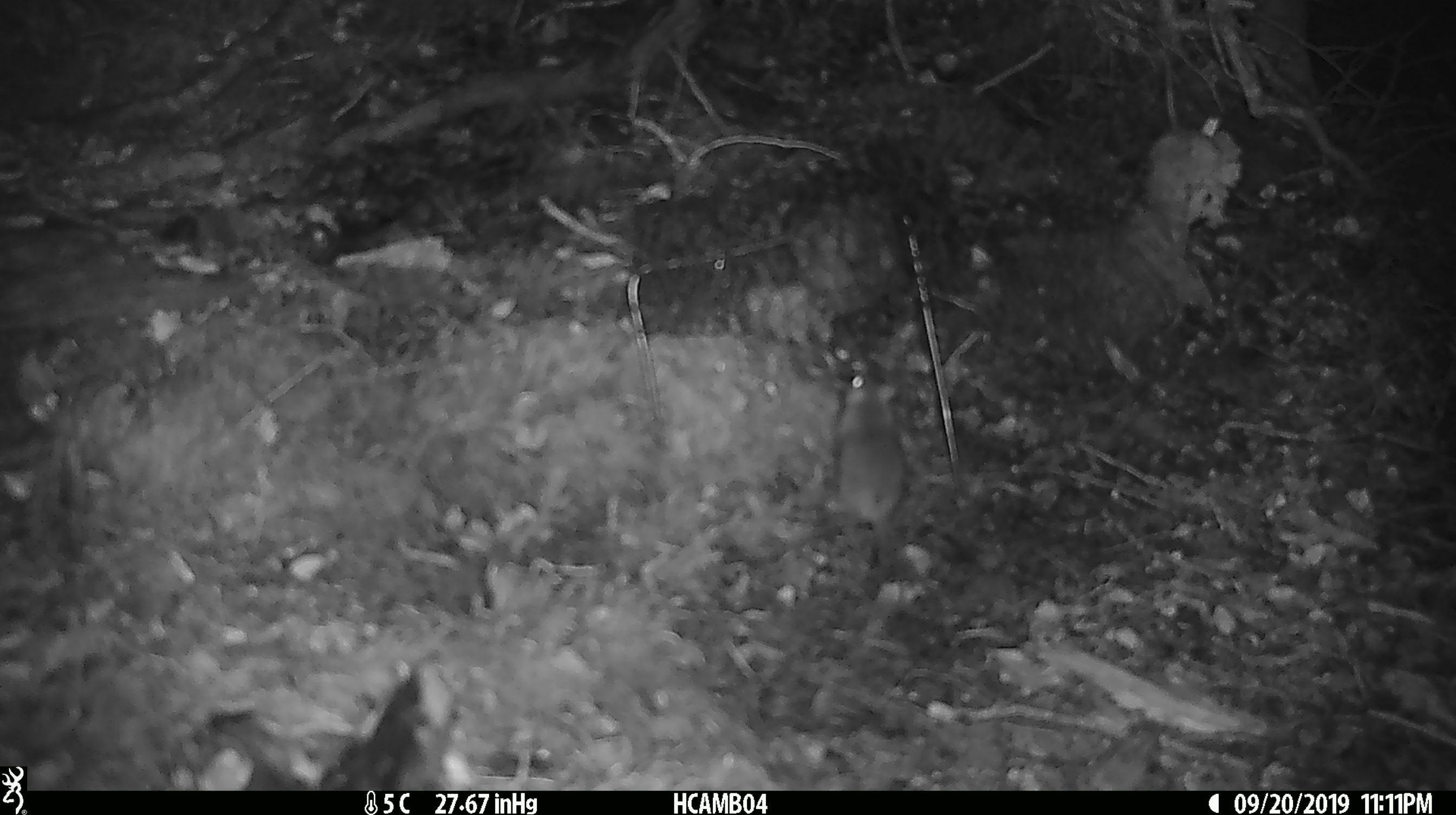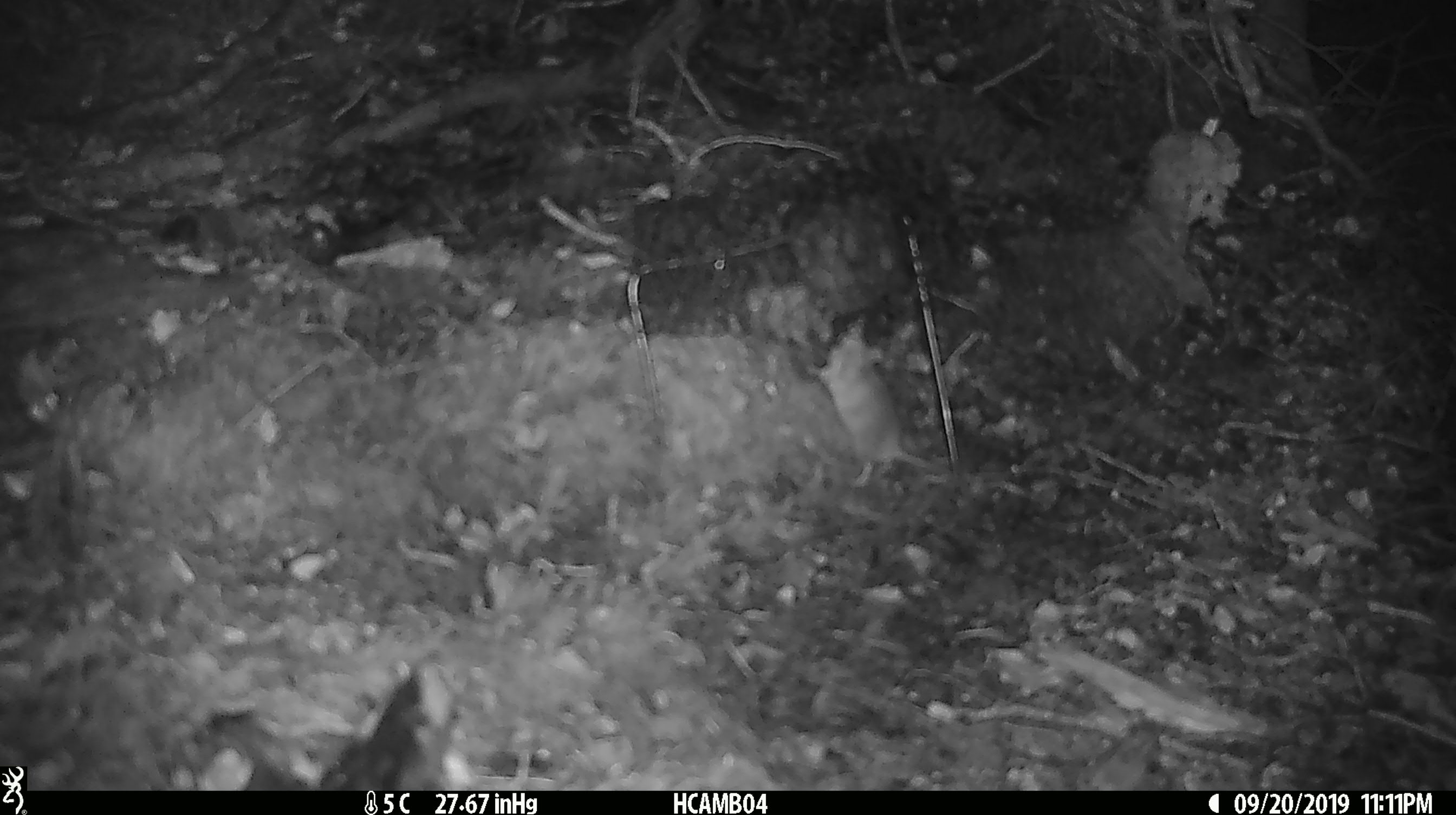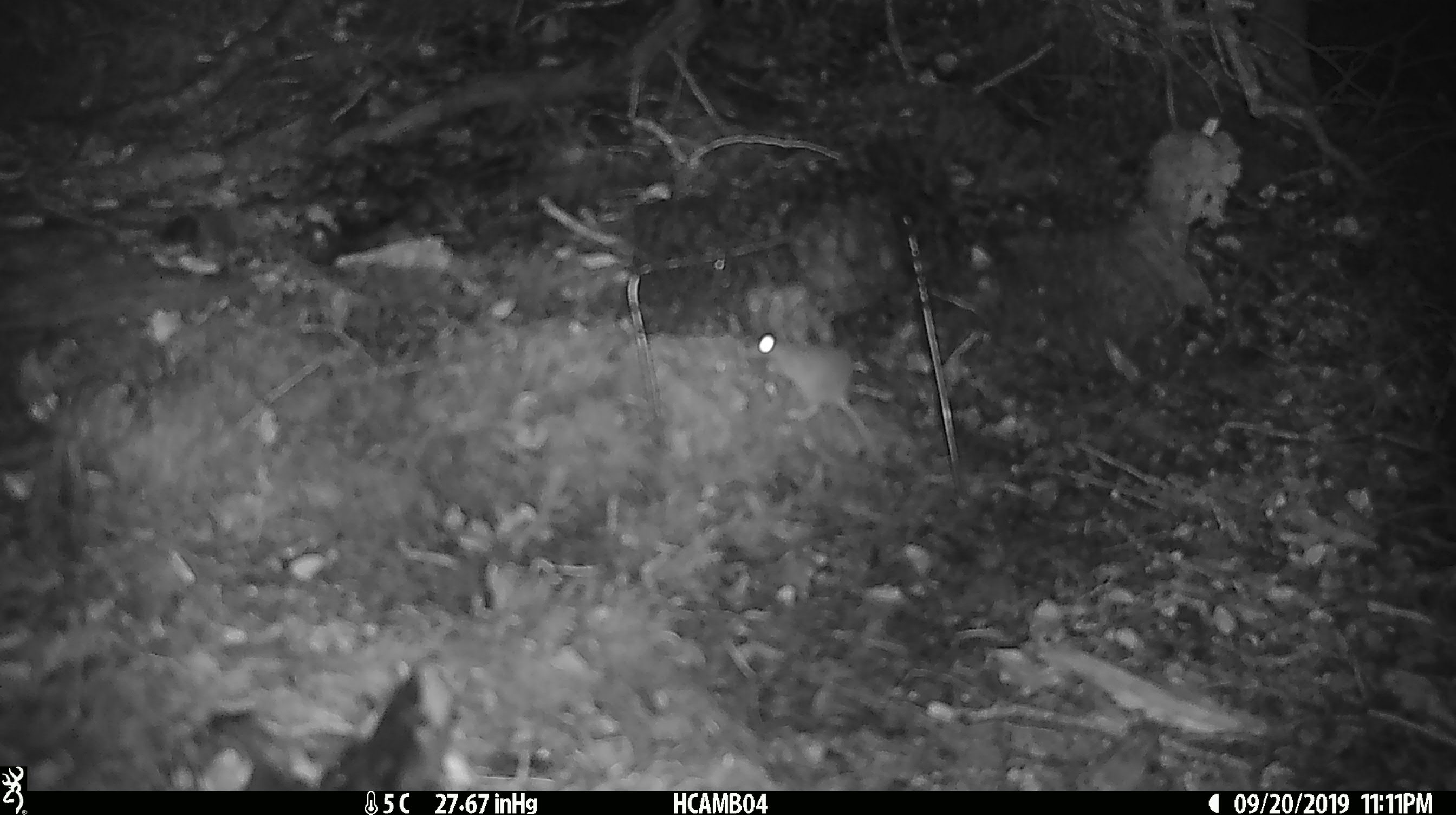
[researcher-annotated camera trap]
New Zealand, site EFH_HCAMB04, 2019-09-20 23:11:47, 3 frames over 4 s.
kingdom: Animalia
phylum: Chordata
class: Mammalia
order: Rodentia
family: Muridae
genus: Mus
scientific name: Mus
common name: mouse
Mouse (Mus).